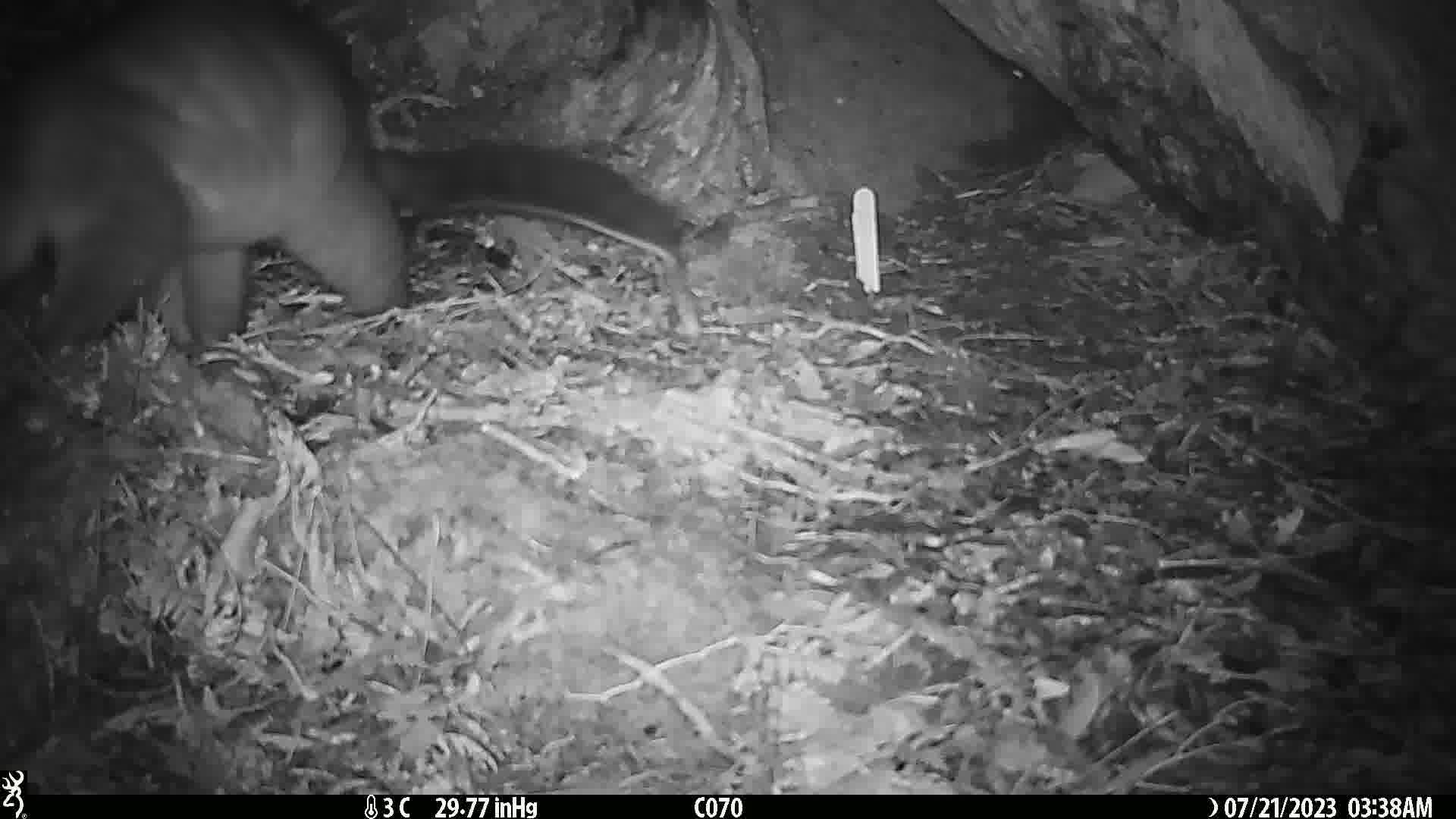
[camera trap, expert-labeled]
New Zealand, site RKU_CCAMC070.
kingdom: Animalia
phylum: Chordata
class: Mammalia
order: Diprotodontia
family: Phalangeridae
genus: Trichosurus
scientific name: Trichosurus vulpecula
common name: common brushtail possum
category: possum